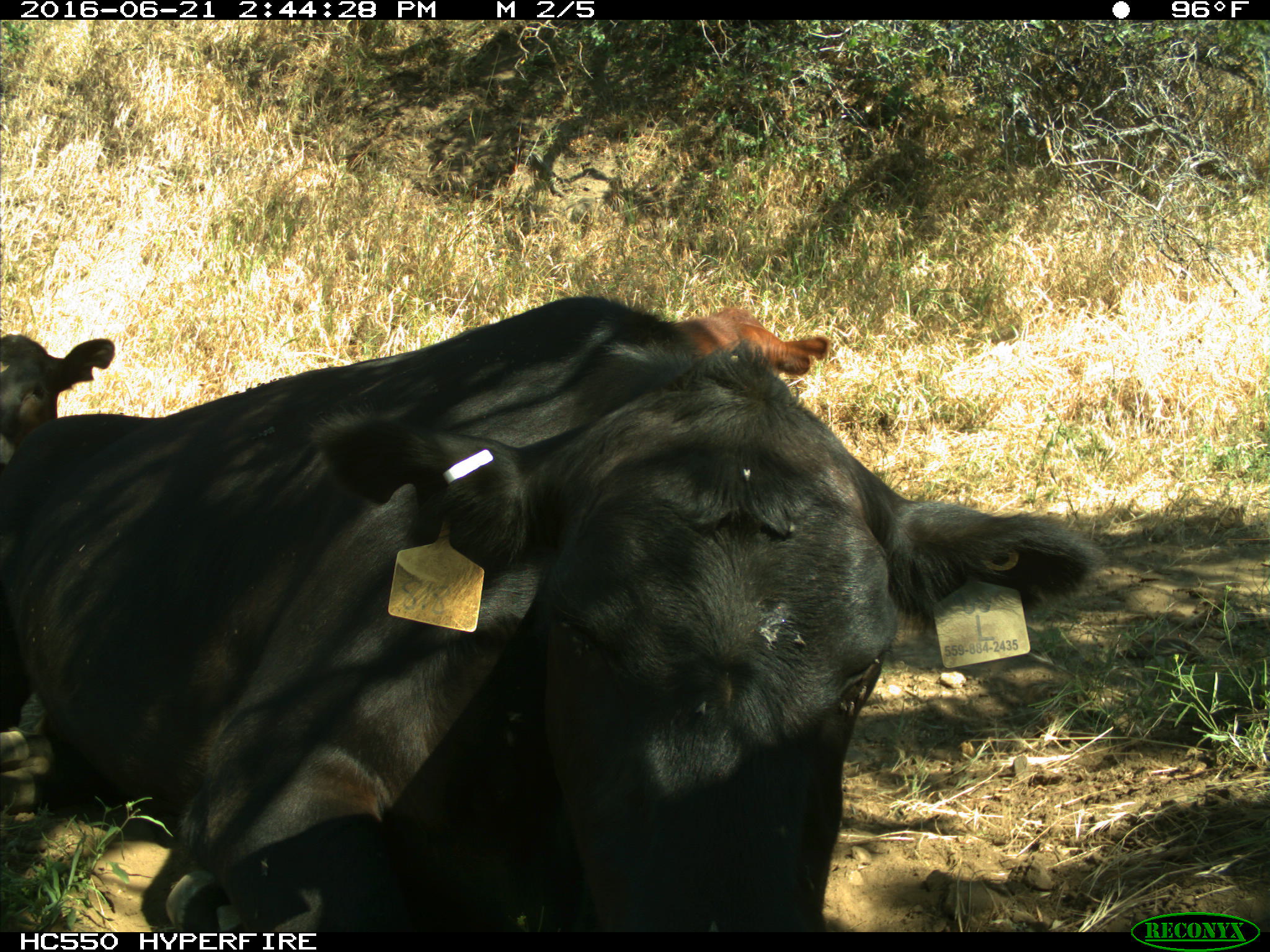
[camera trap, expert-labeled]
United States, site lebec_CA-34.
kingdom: Animalia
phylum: Chordata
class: Mammalia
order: Artiodactyla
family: Bovidae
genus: Bos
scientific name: Bos taurus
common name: domestic cow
Bos taurus (domestic cow).